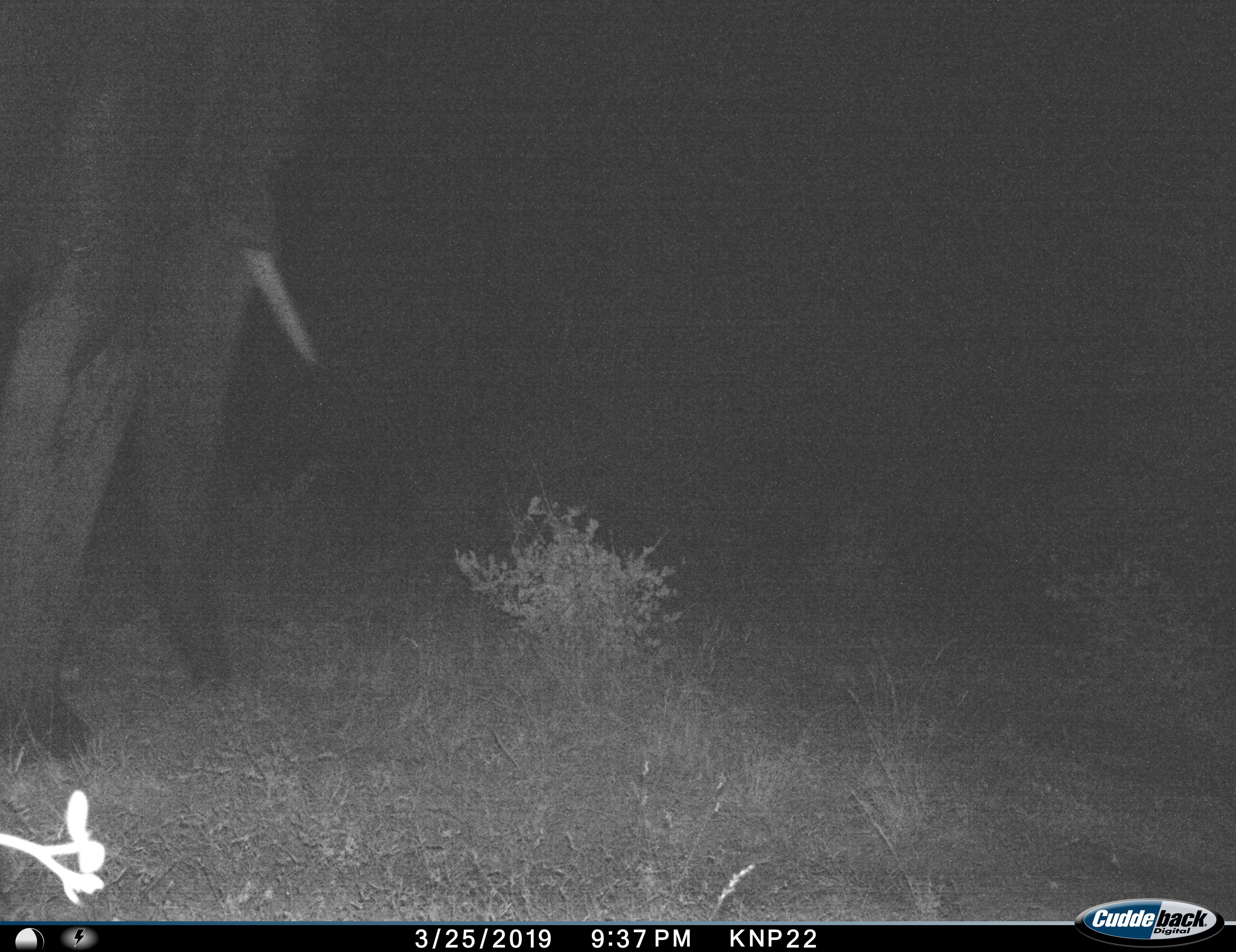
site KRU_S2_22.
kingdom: Animalia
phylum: Chordata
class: Mammalia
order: Proboscidea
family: Elephantidae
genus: Loxodonta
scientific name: Loxodonta africana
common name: african bush elephant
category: elephant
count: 1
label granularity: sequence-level